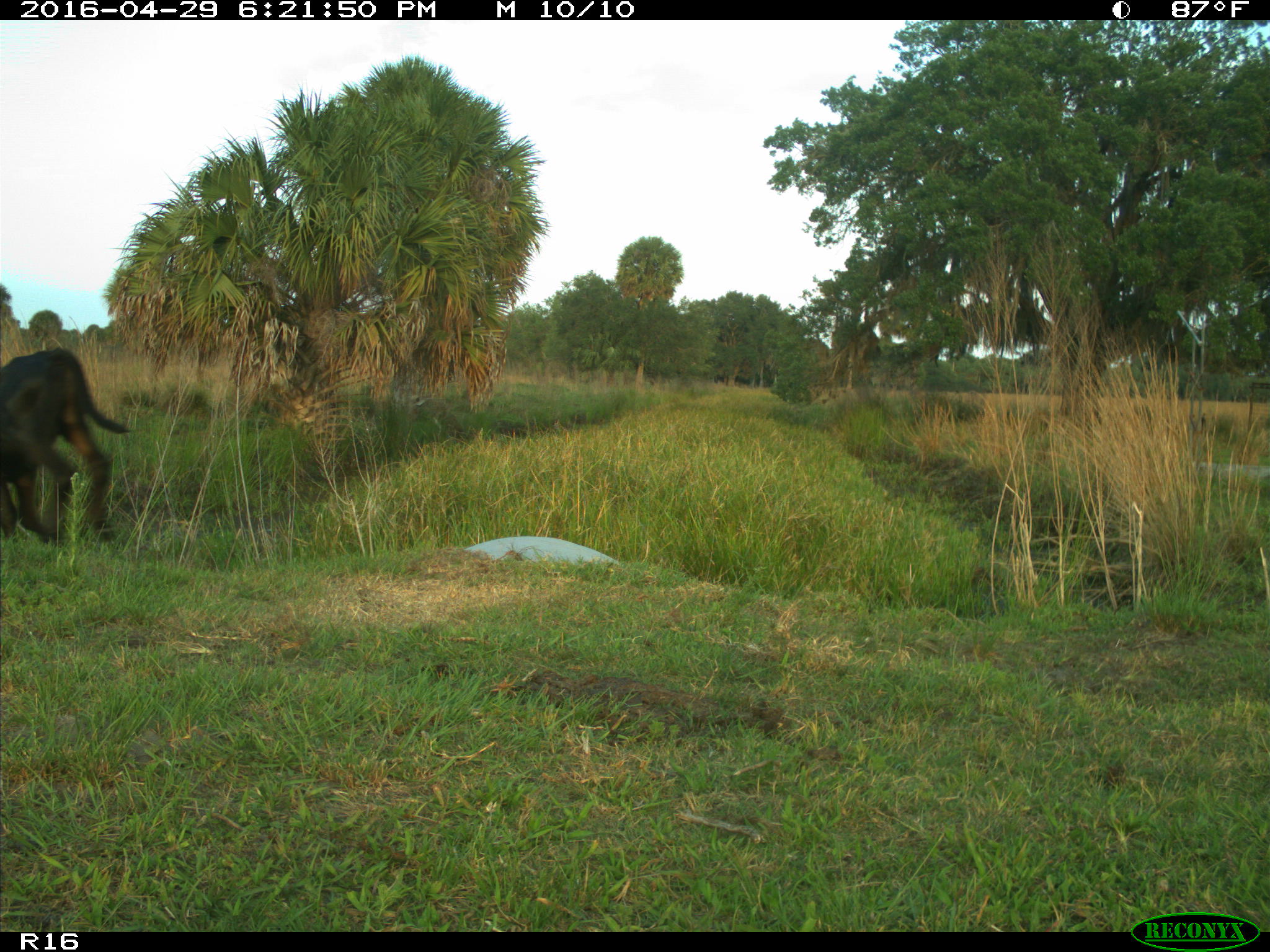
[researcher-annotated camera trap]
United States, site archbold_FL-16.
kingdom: Animalia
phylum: Chordata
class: Mammalia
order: Artiodactyla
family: Bovidae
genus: Bos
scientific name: Bos taurus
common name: domestic cow